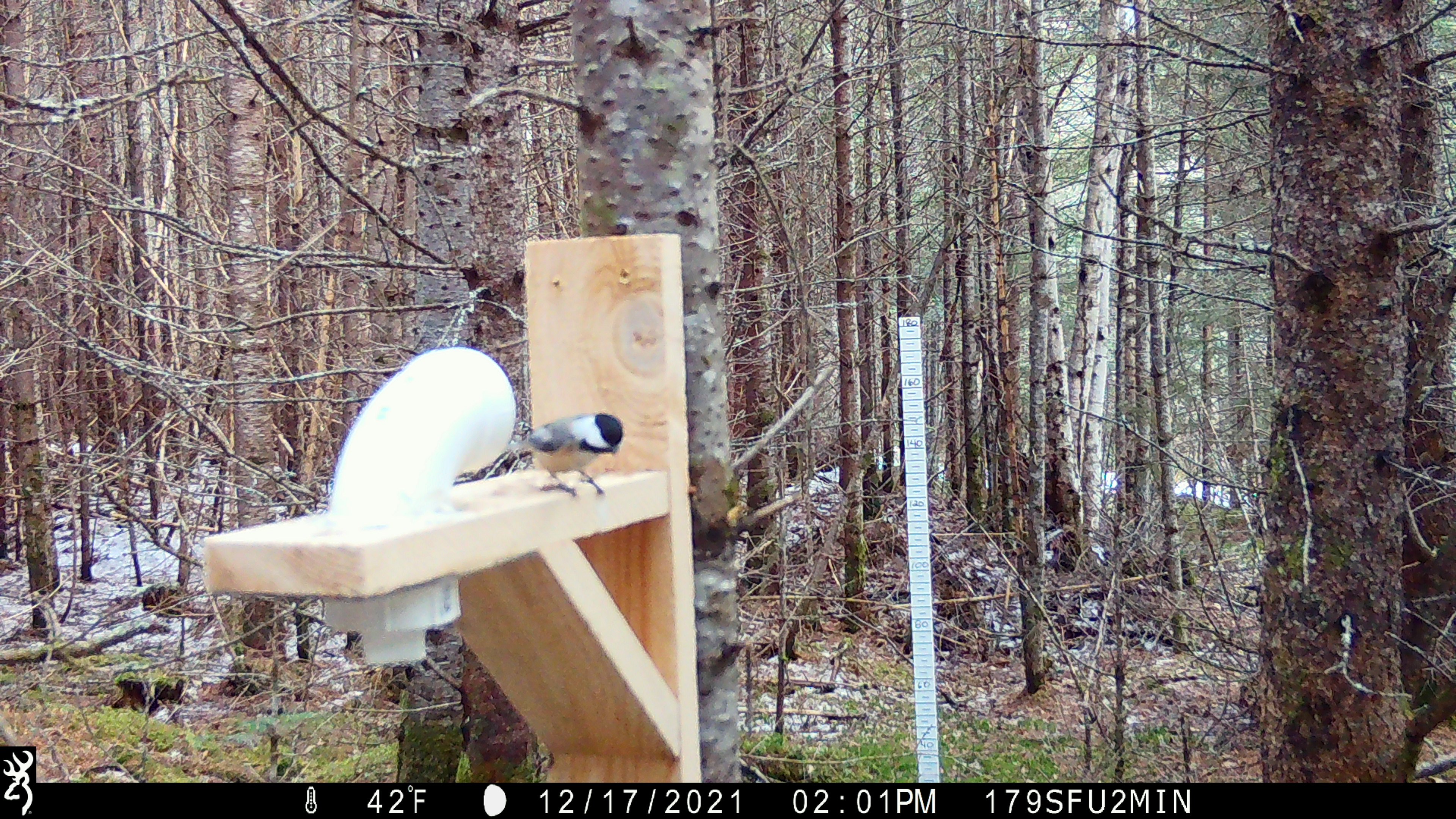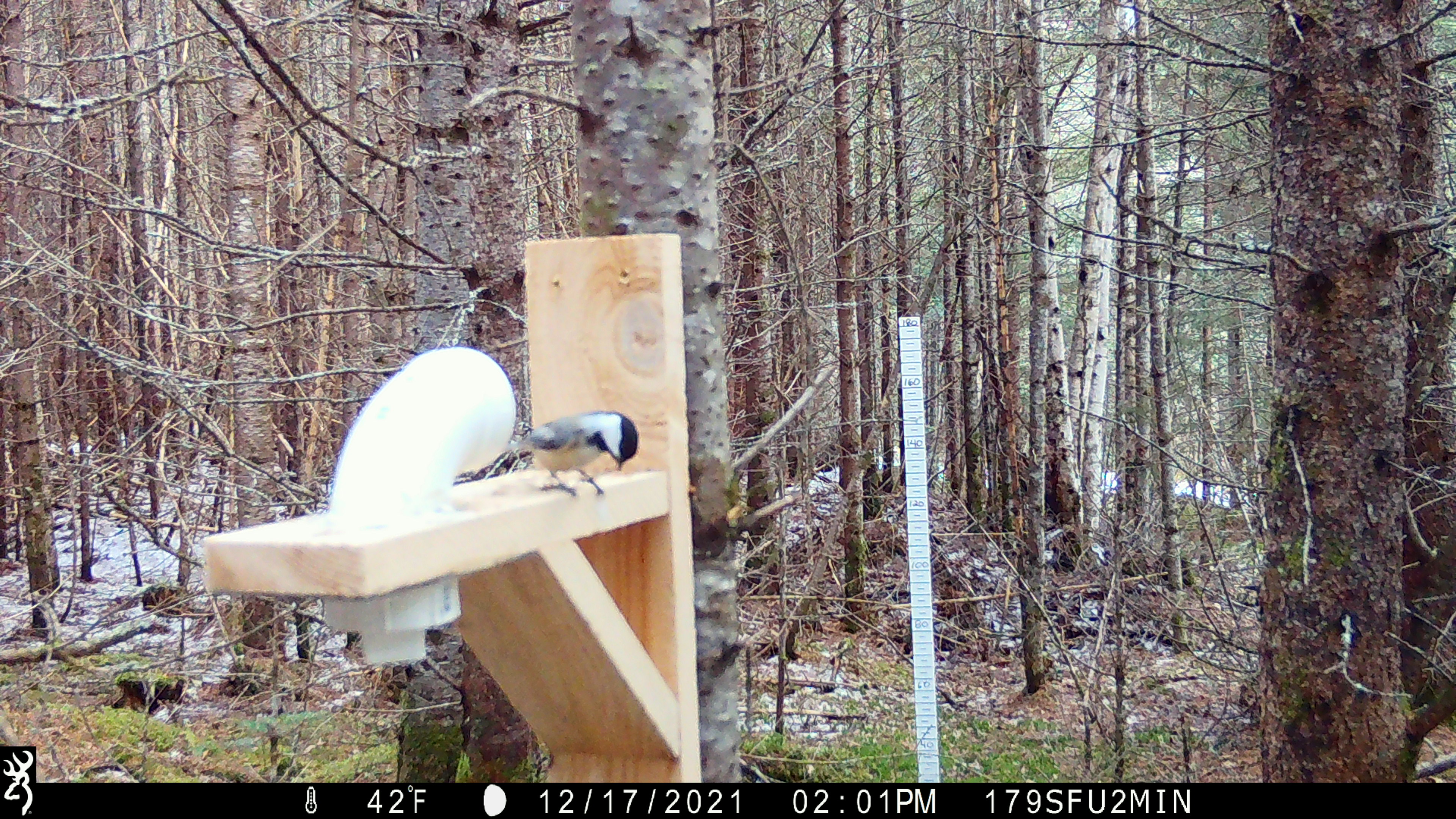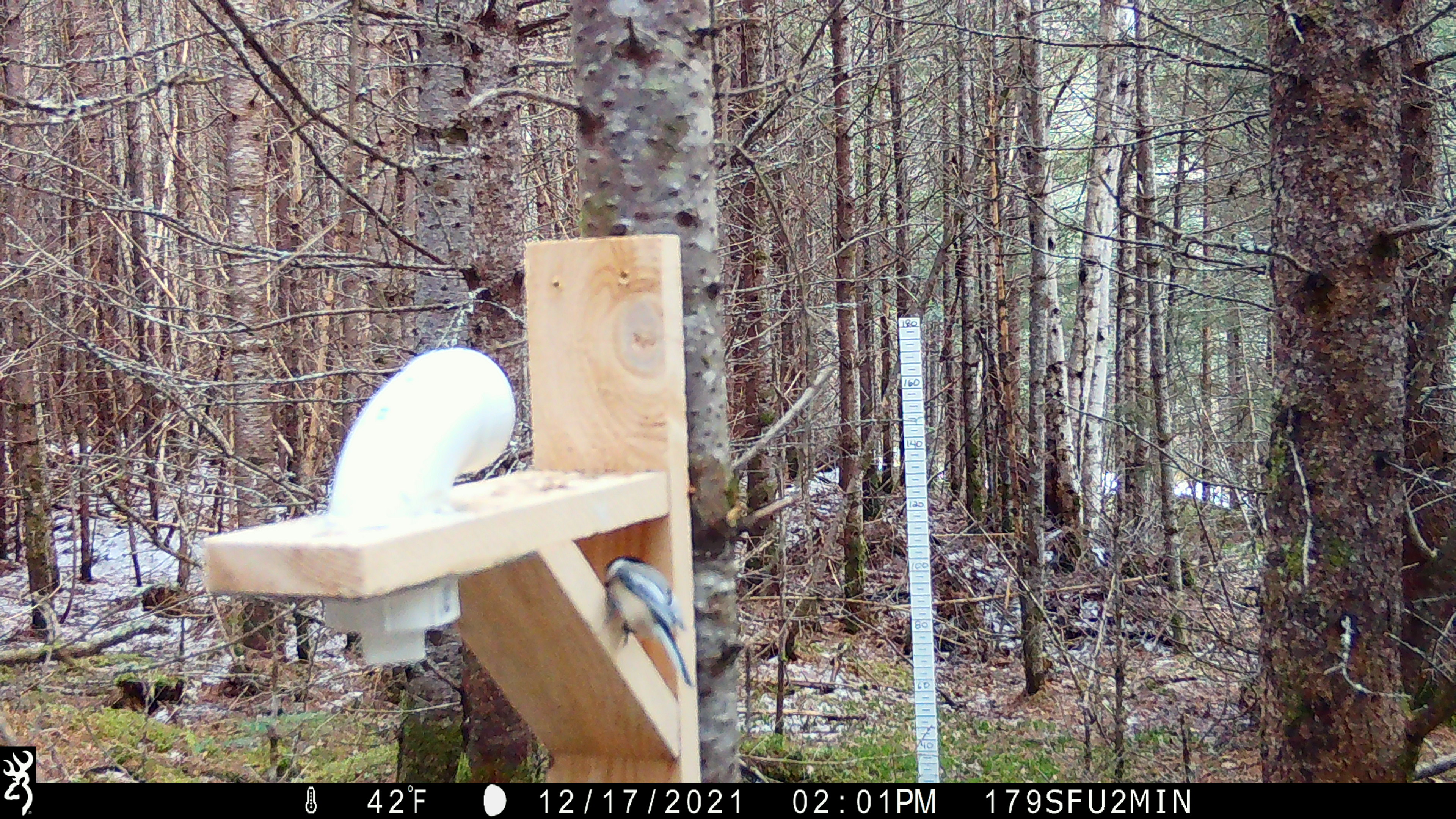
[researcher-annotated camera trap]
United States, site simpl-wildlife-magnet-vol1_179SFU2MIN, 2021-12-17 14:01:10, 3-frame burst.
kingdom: Animalia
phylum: Chordata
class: Aves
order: Passeriformes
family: Paridae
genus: Poecile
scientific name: Poecile atricapillus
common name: black-capped chickadee